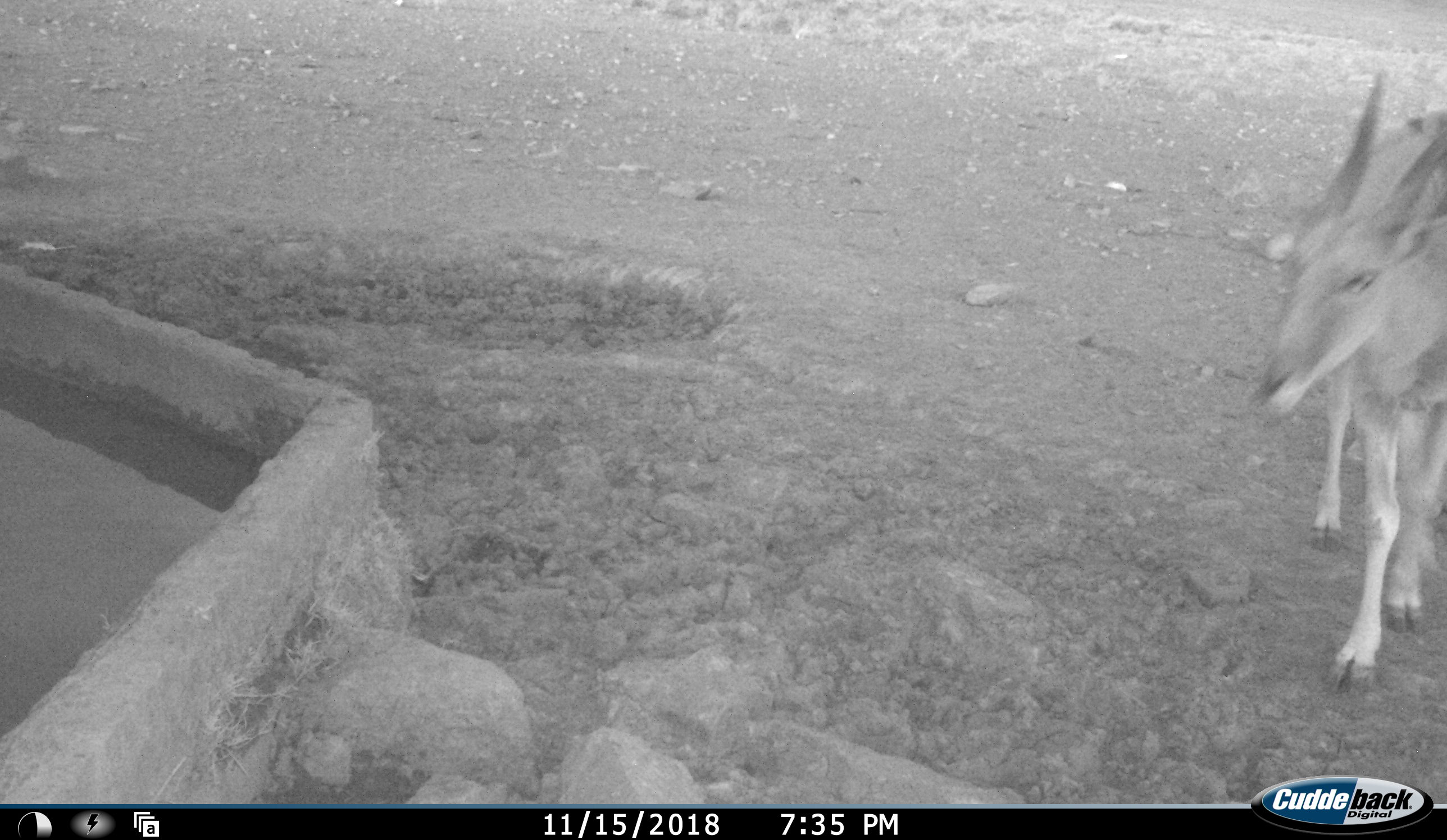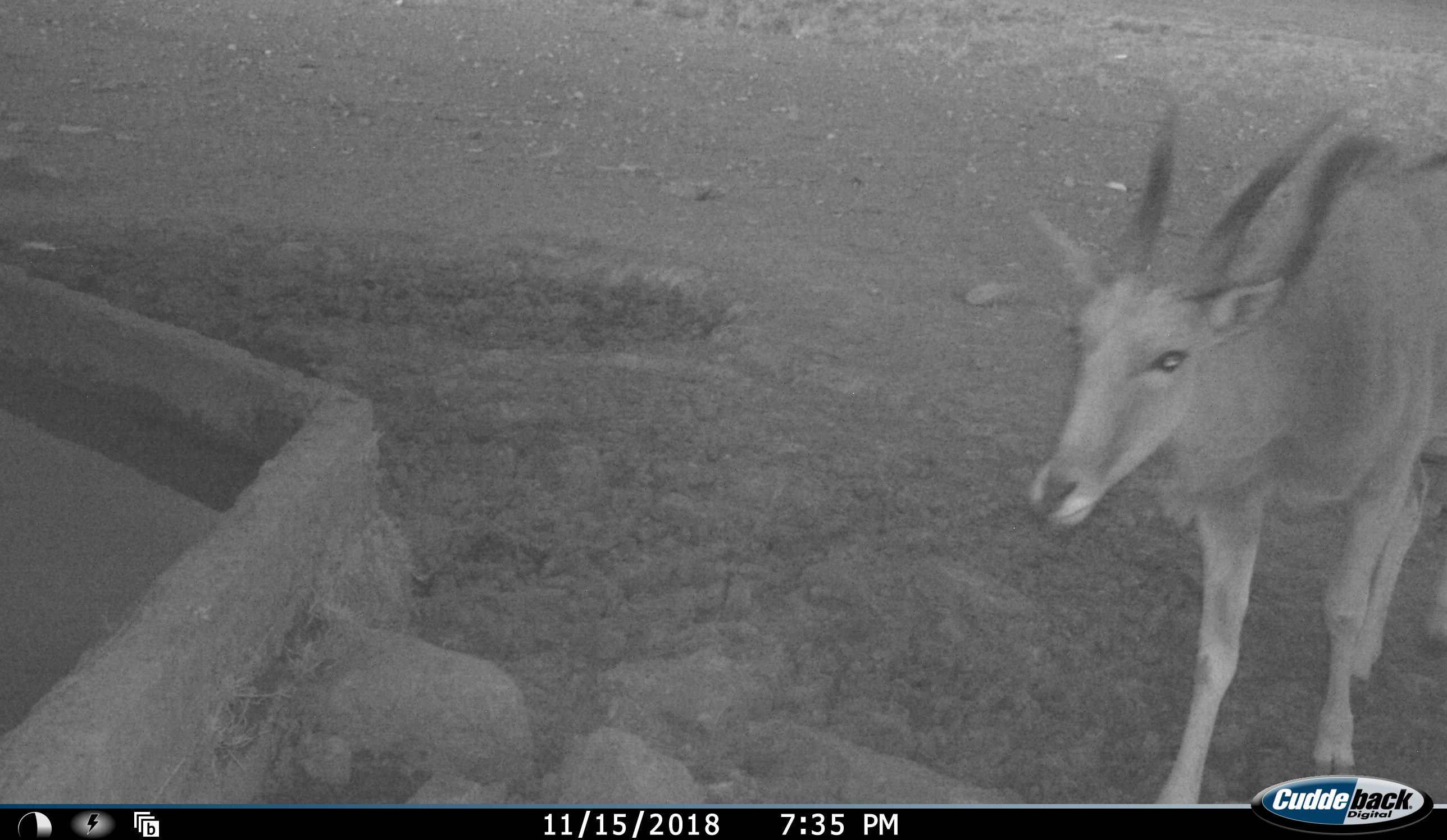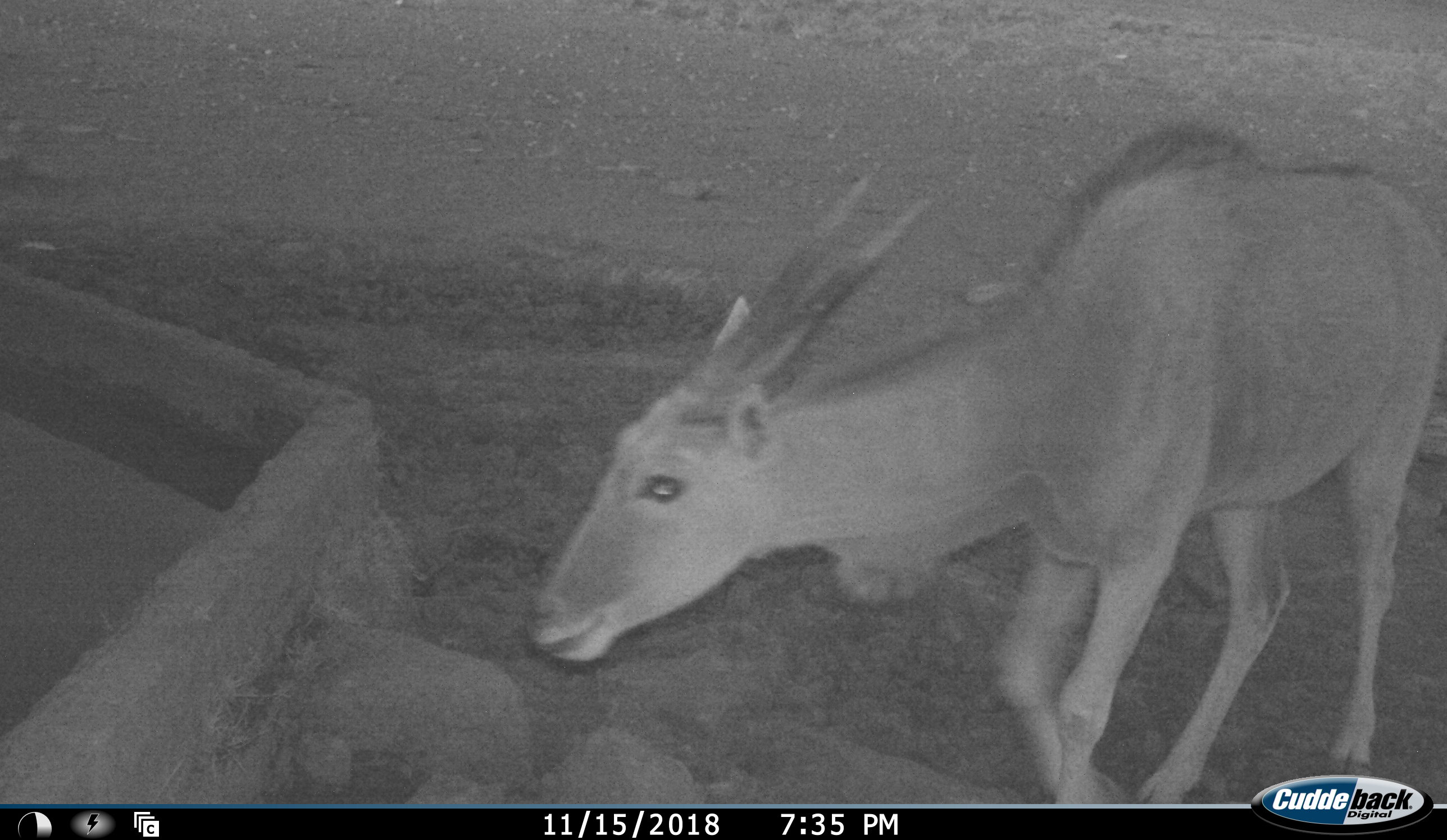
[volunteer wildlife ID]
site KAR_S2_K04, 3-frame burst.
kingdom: Animalia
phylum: Chordata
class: Mammalia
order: Artiodactyla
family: Bovidae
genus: Tragelaphus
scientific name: Tragelaphus oryx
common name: eland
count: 1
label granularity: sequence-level